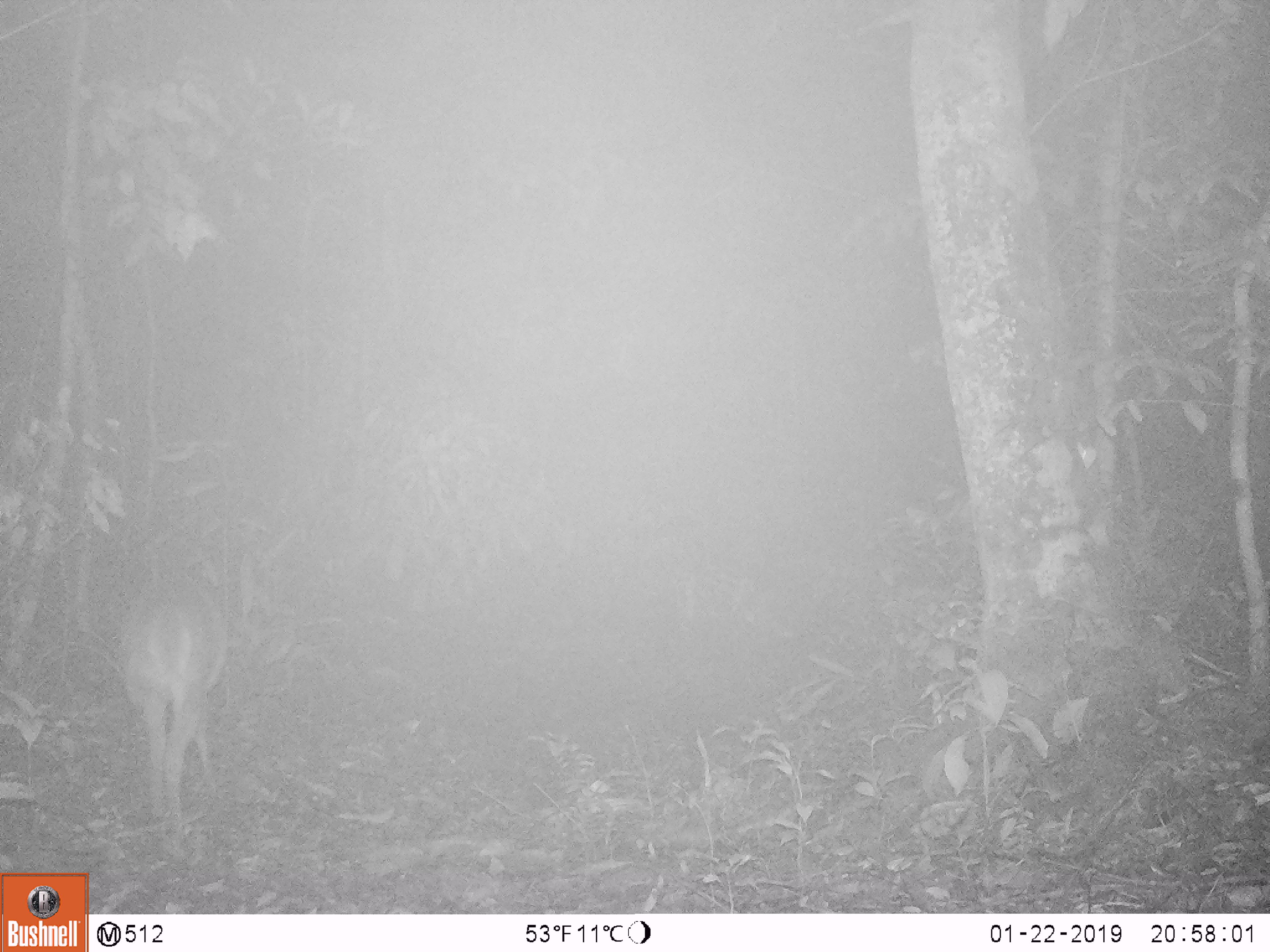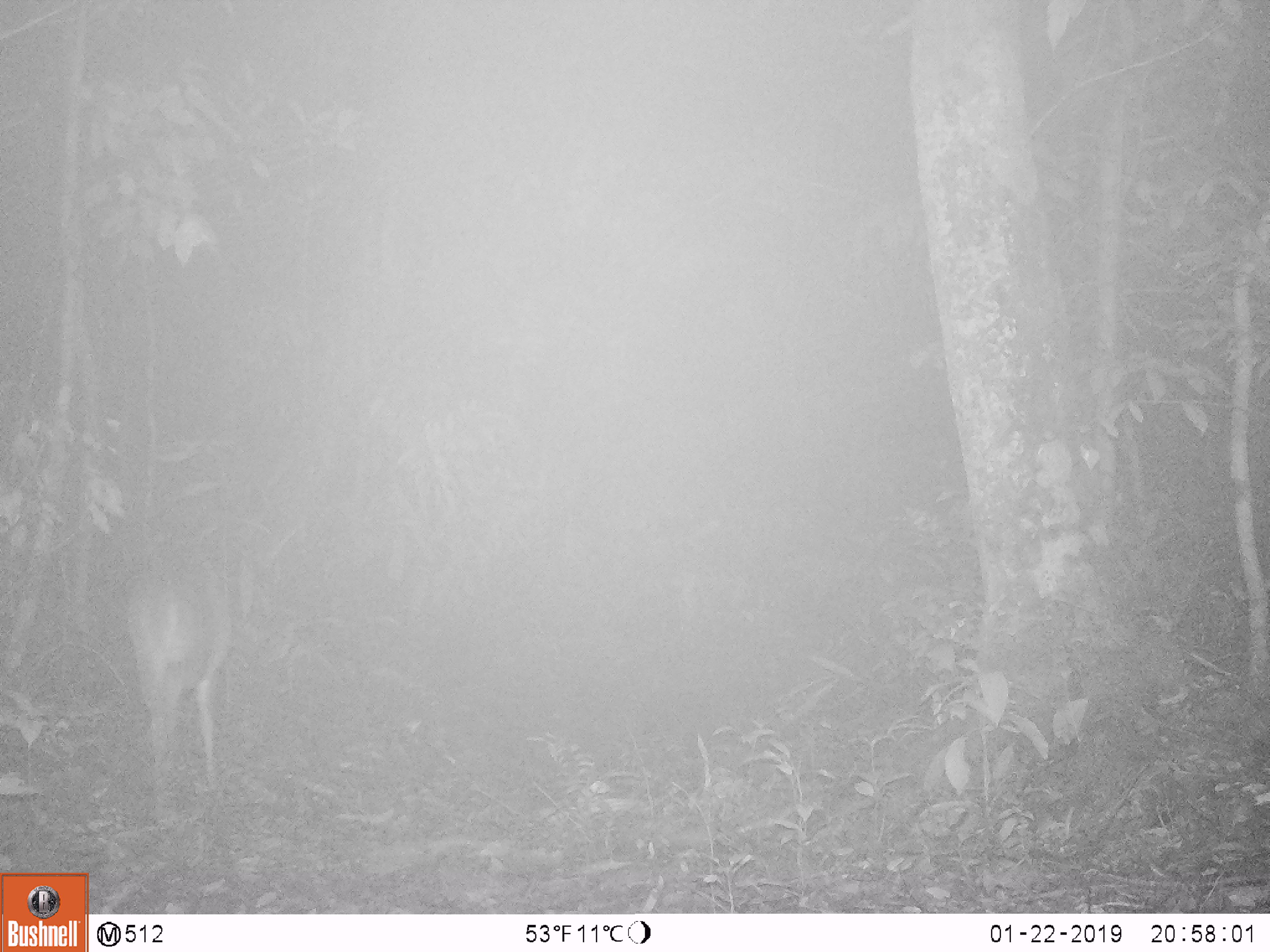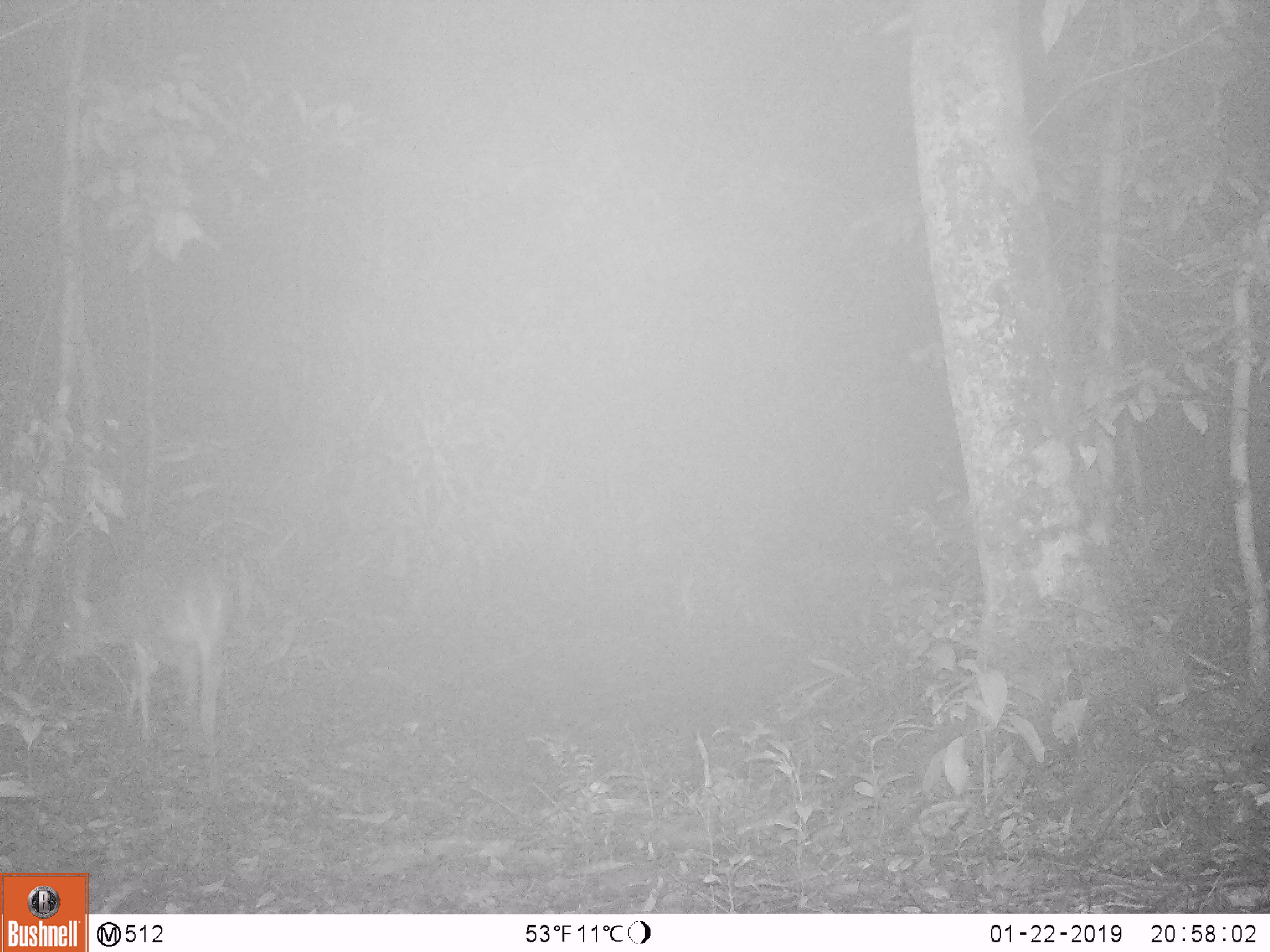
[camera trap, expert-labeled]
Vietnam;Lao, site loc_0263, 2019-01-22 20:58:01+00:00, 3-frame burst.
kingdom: Animalia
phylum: Chordata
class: Mammalia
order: Artiodactyla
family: Cervidae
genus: Muntiacus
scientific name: Muntiacus vuquangensis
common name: large-antlered muntjac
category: large antlered muntjac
Large antlered muntjac (large-antlered muntjac) (Muntiacus vuquangensis). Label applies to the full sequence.